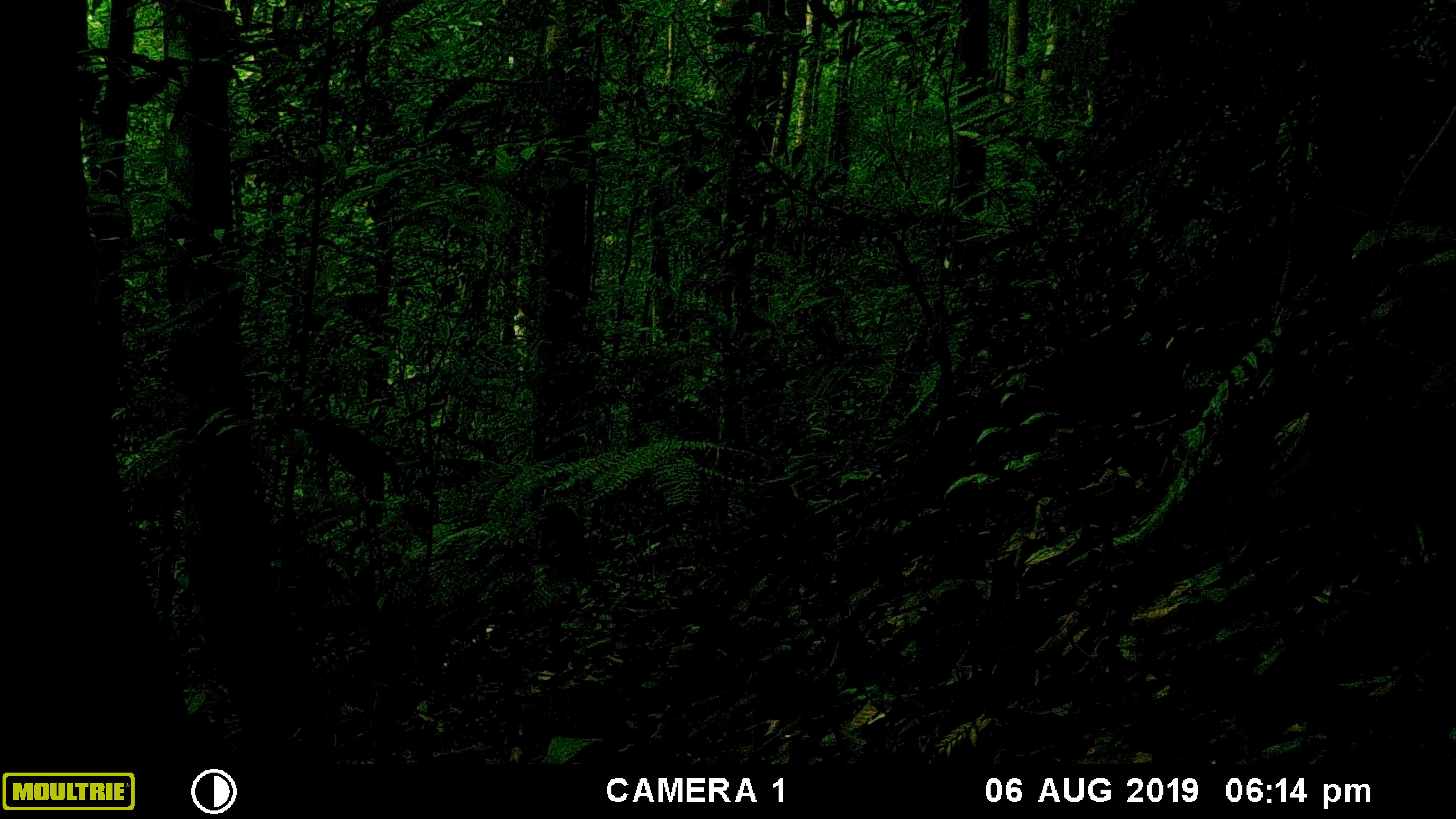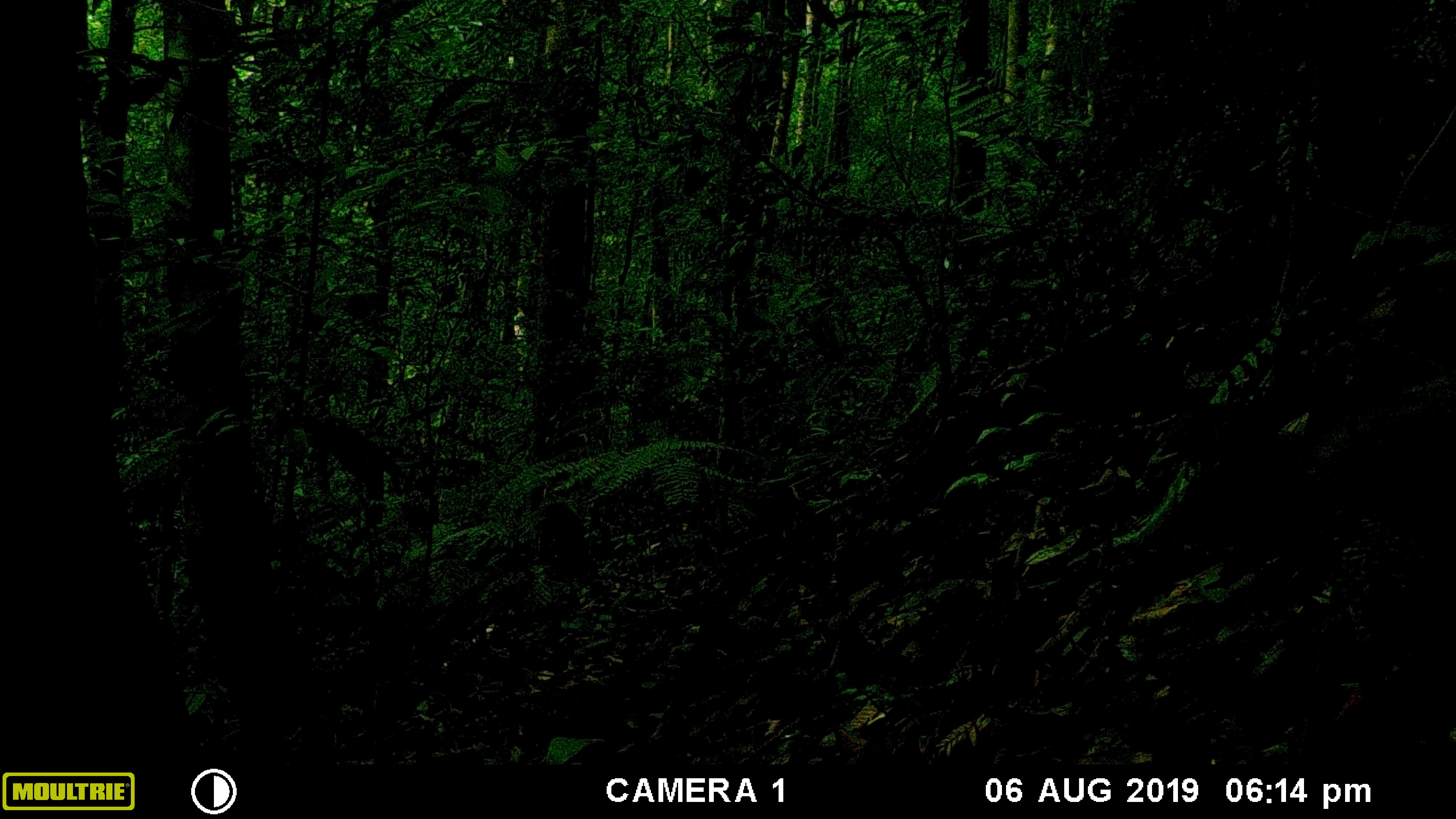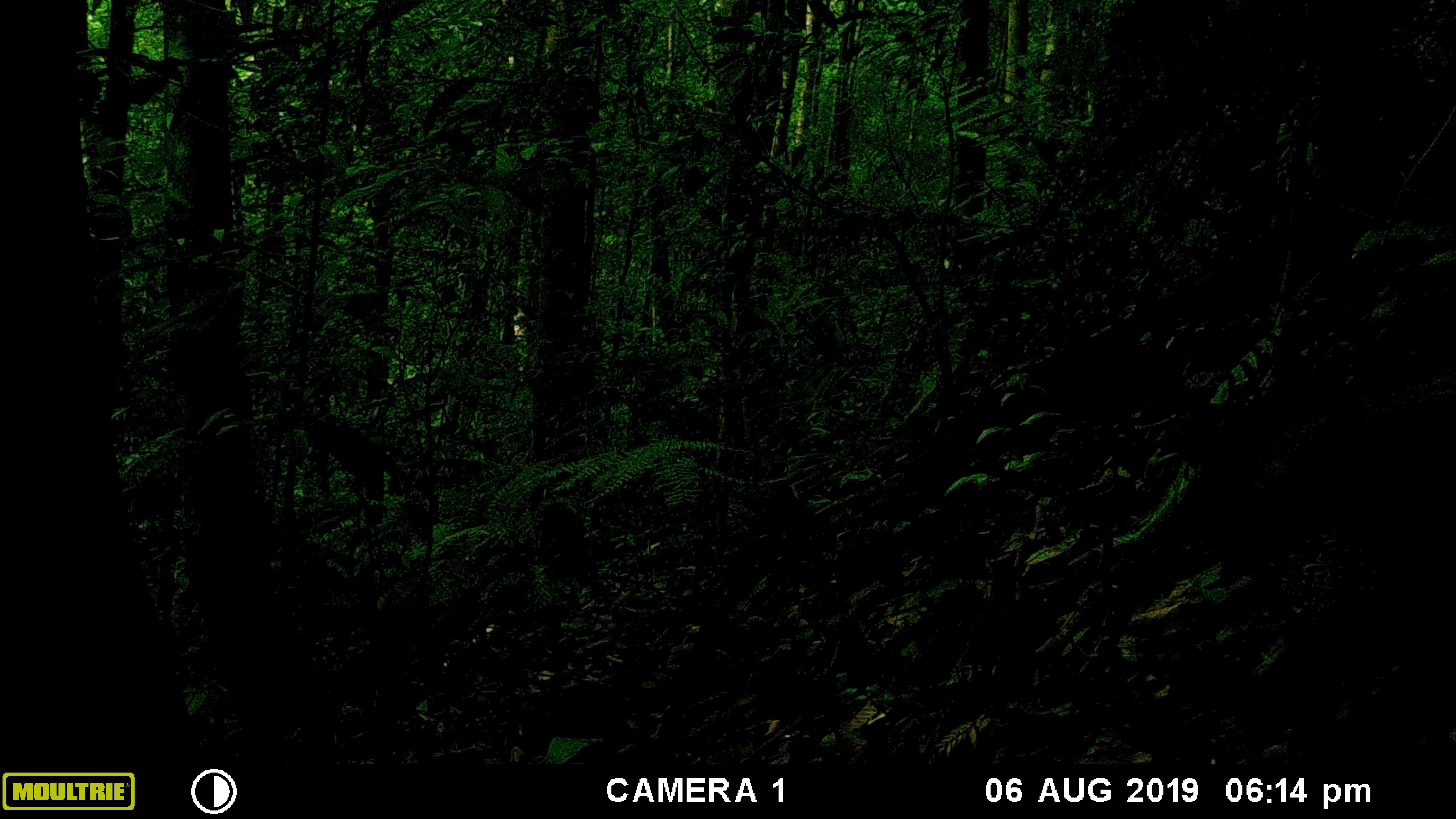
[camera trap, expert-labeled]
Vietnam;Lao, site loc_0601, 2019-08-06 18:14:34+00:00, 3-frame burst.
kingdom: Animalia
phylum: Chordata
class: Aves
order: Galliformes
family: Phasianidae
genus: Lophura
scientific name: Lophura nycthemera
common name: silver pheasant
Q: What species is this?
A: Silver pheasant (Lophura nycthemera).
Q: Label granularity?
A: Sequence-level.